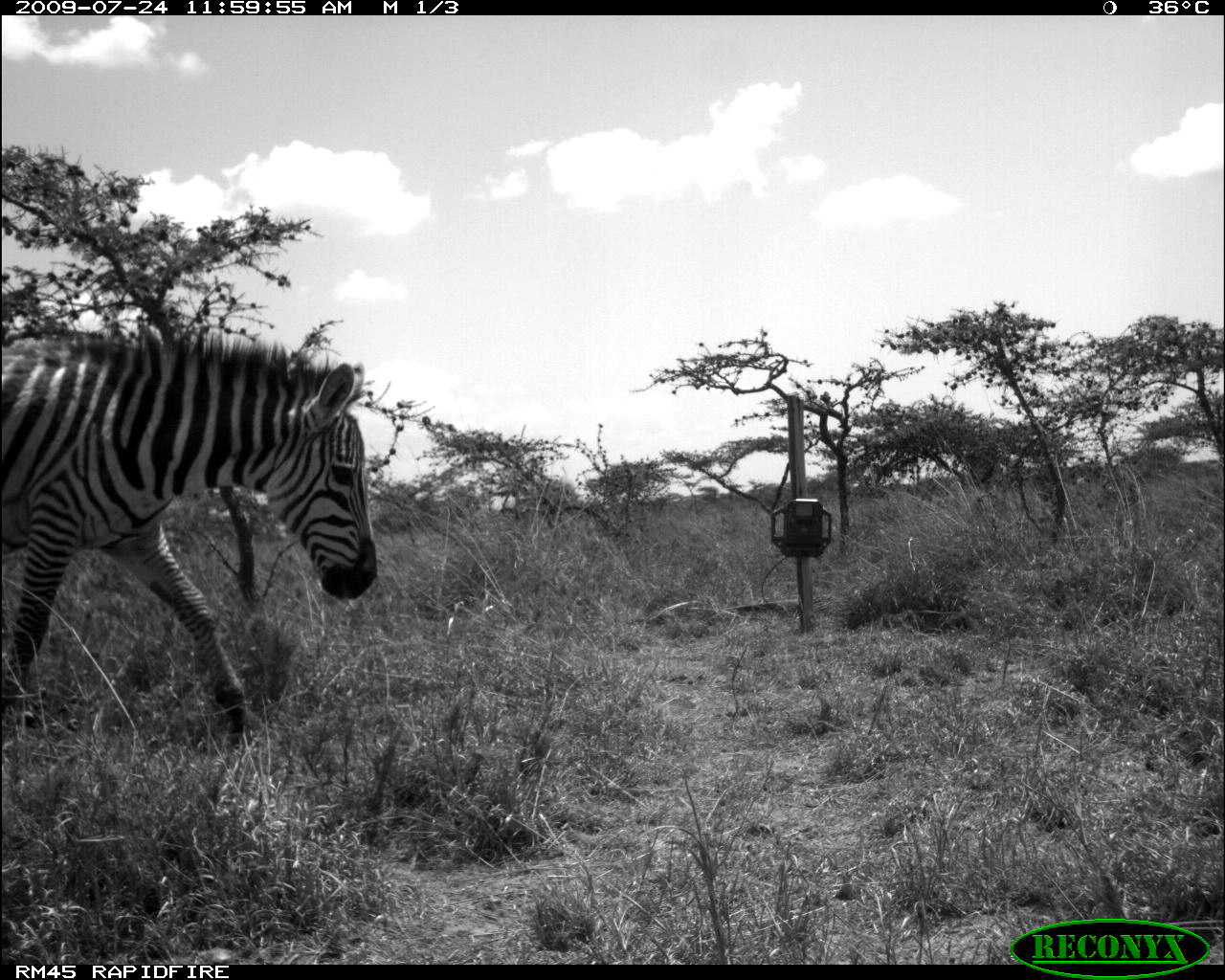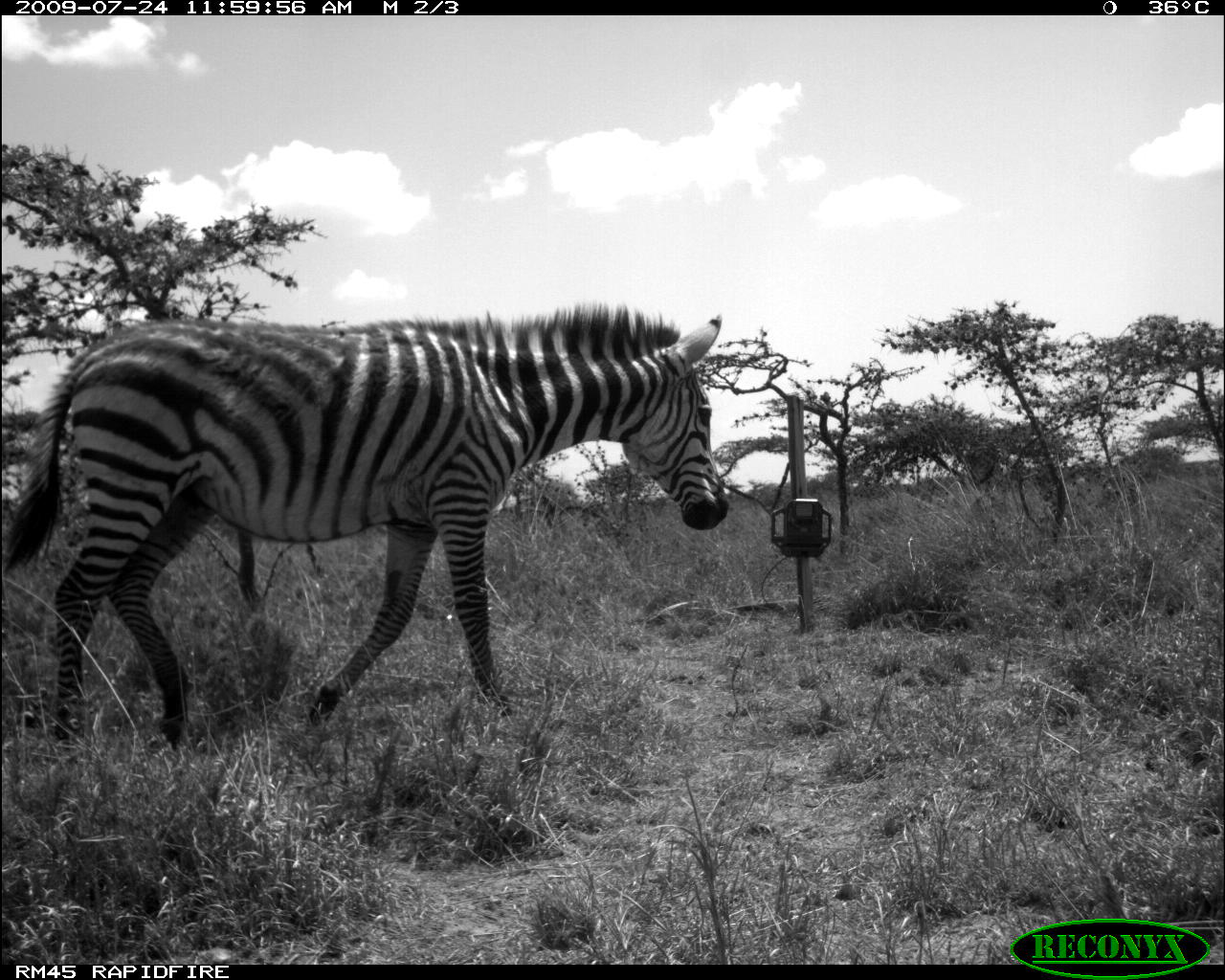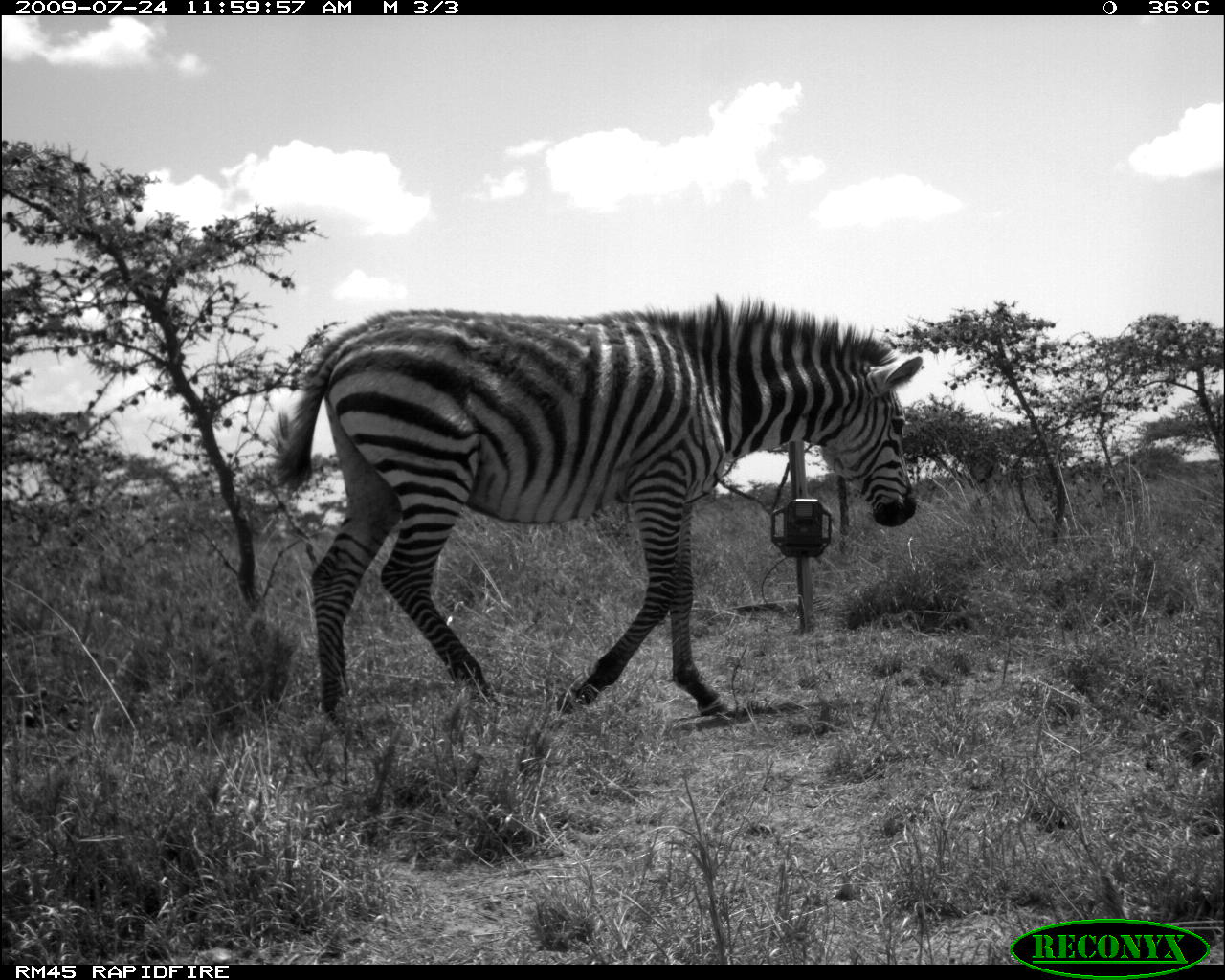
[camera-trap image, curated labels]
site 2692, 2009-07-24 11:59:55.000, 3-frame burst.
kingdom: Animalia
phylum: Chordata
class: Mammalia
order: Perissodactyla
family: Equidae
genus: Equus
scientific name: Equus quagga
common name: plains zebra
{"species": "Equus quagga (plains zebra)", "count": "1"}